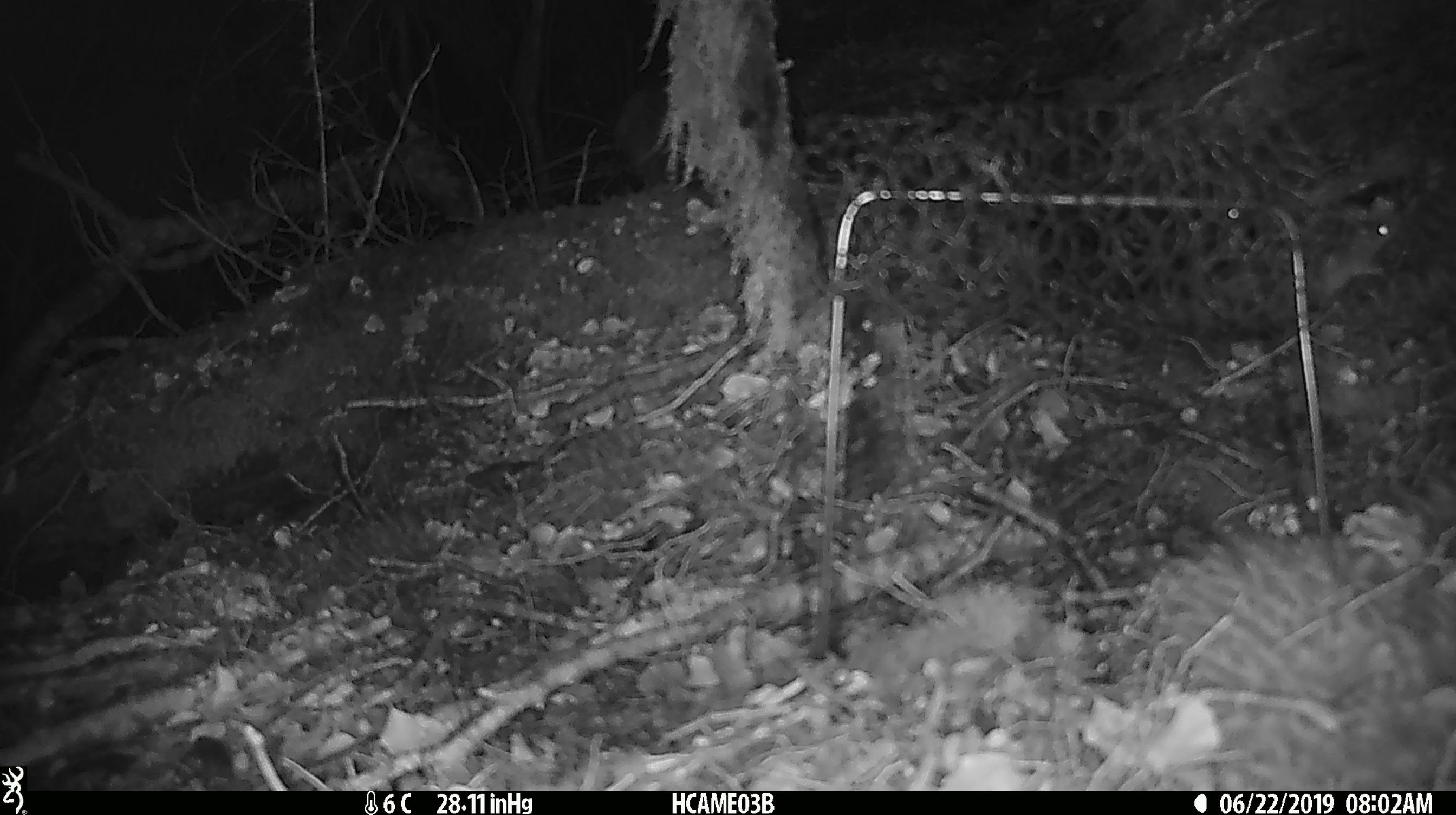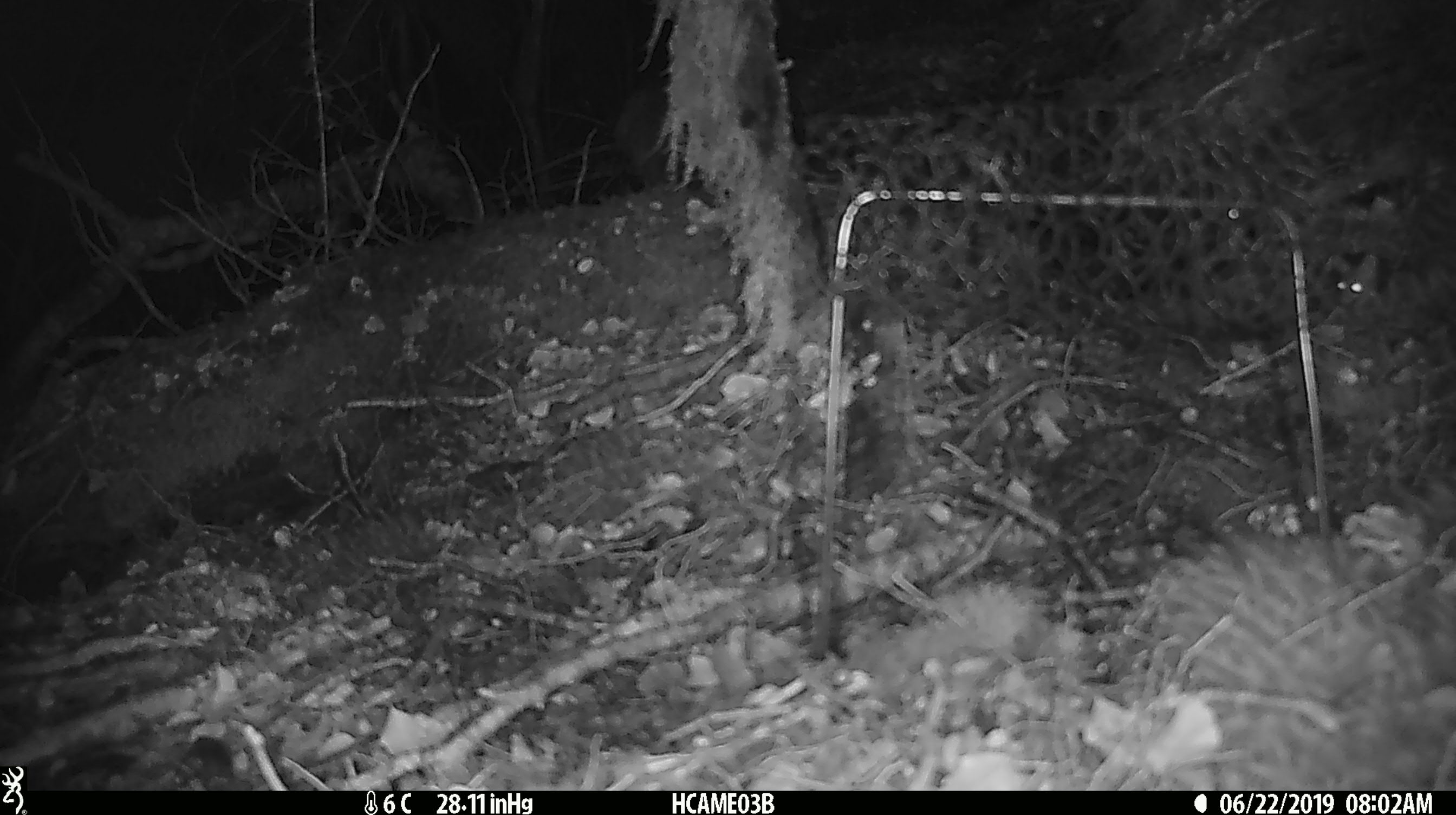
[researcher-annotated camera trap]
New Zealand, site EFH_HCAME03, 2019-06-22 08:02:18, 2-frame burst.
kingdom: Animalia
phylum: Chordata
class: Mammalia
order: Rodentia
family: Muridae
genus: Mus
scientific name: Mus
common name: mouse